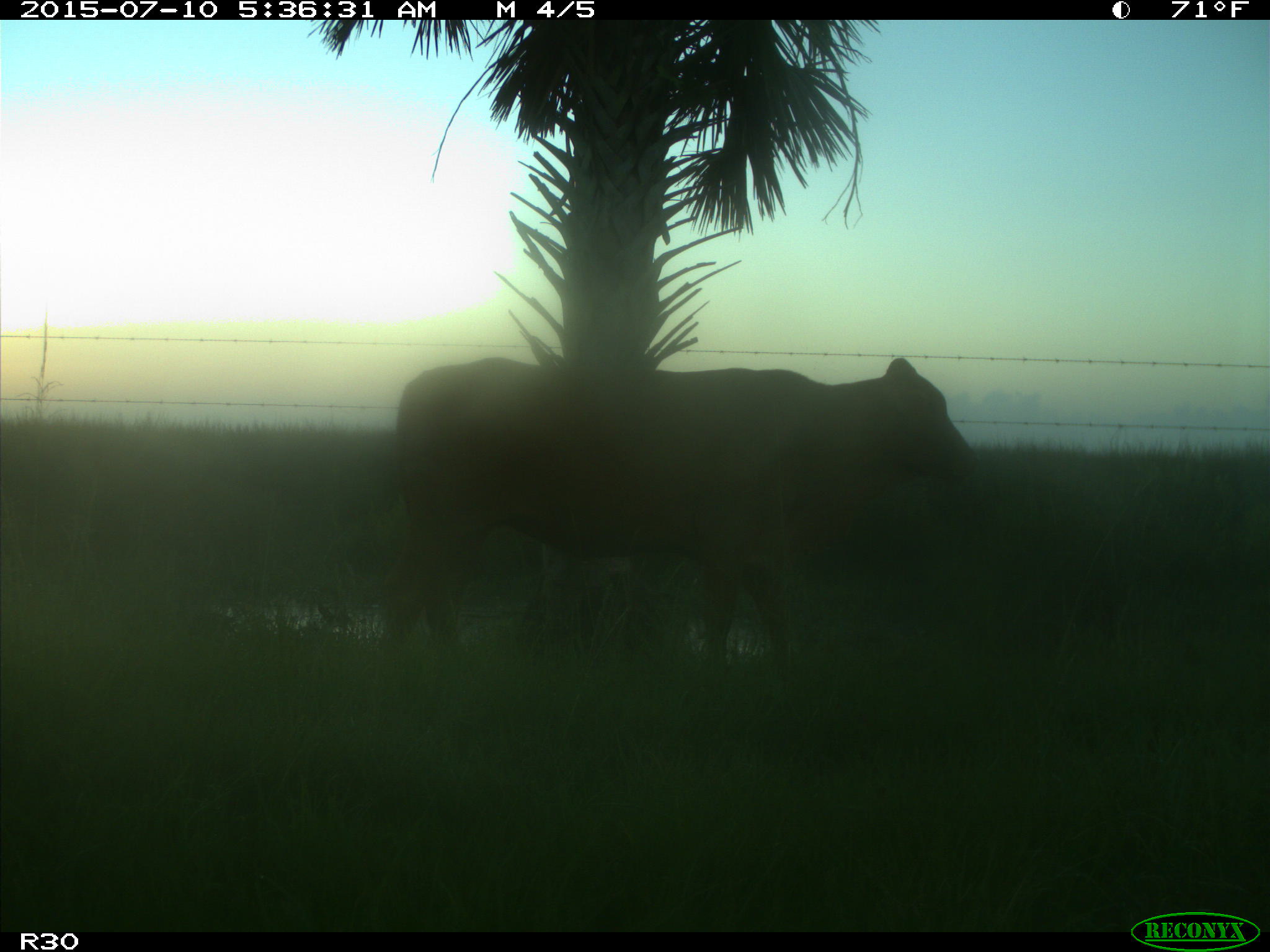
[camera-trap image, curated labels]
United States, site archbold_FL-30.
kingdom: Animalia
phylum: Chordata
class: Mammalia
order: Artiodactyla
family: Bovidae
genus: Bos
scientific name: Bos taurus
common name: domestic cow